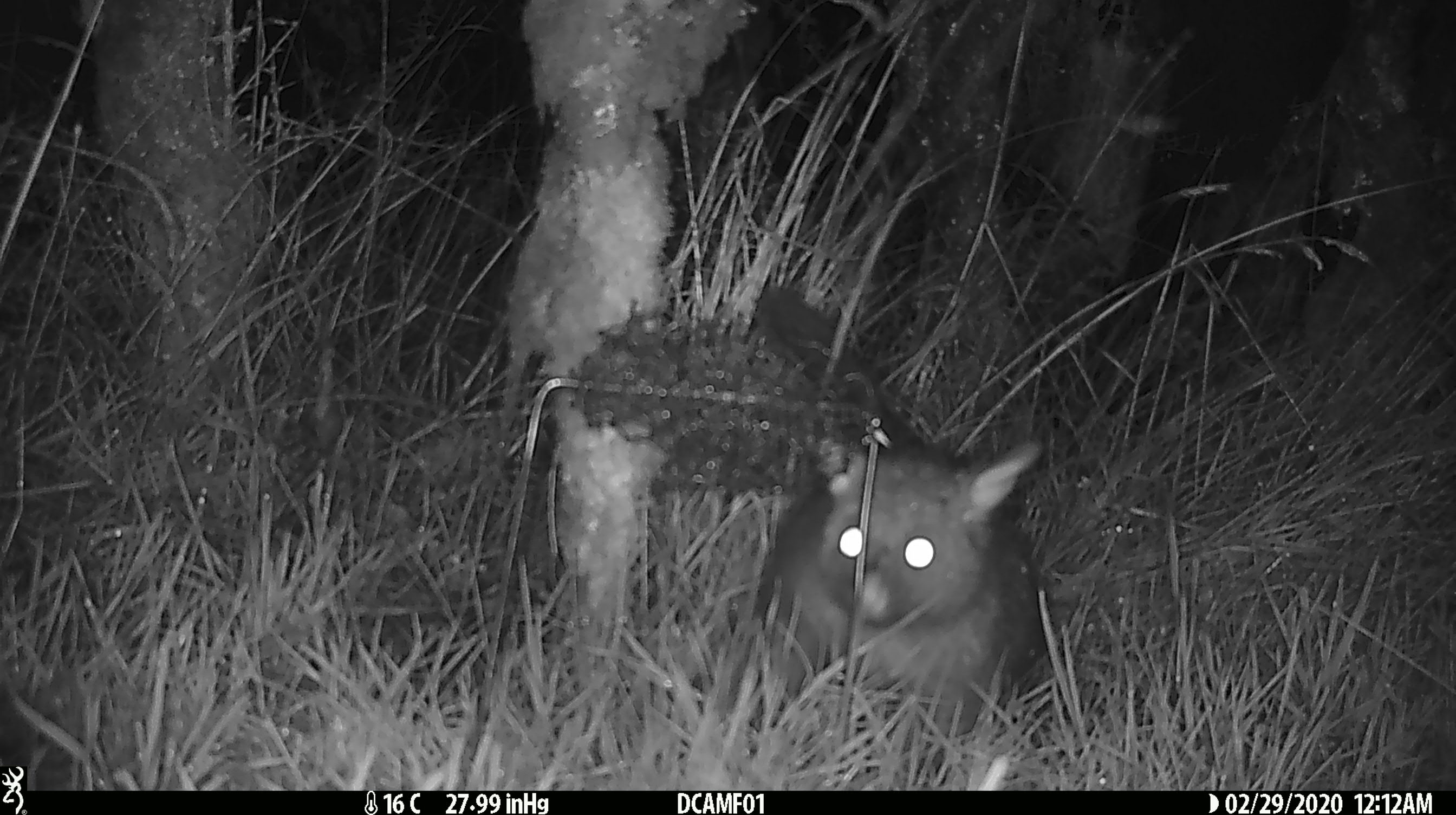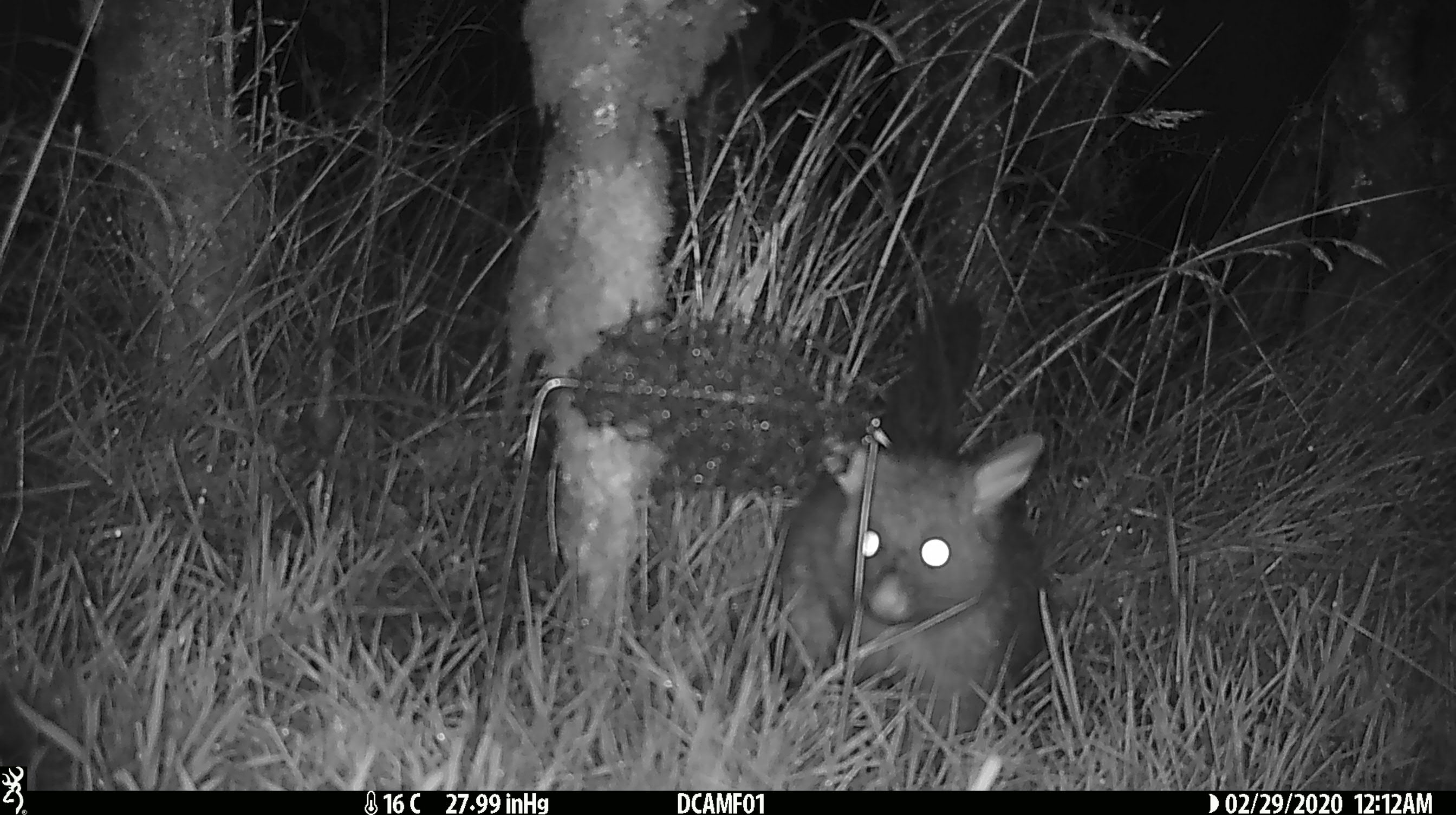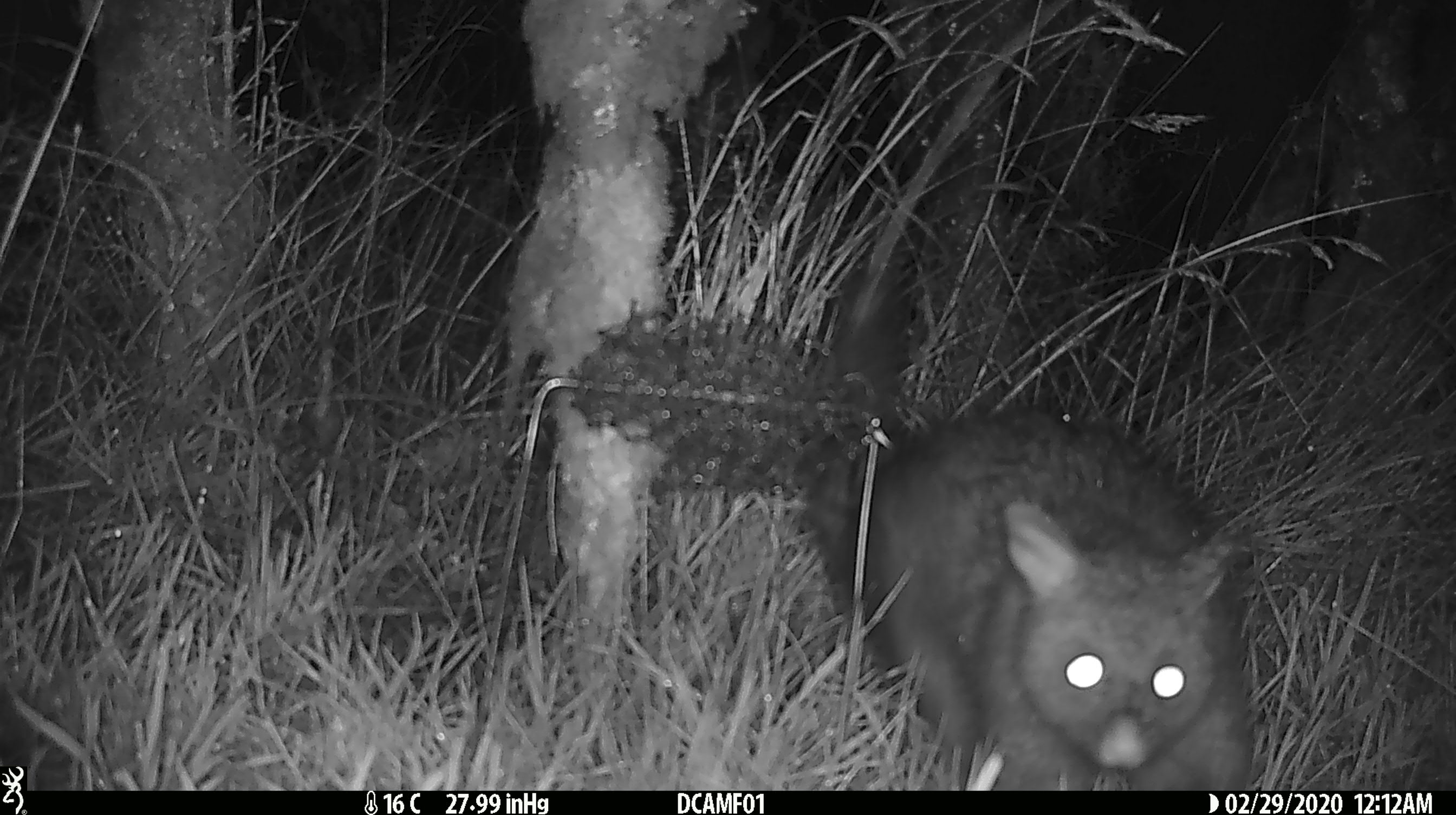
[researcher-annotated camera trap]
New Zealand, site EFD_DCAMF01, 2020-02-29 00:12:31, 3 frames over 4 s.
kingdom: Animalia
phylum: Chordata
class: Mammalia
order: Diprotodontia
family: Phalangeridae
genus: Trichosurus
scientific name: Trichosurus vulpecula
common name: common brushtail possum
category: possum